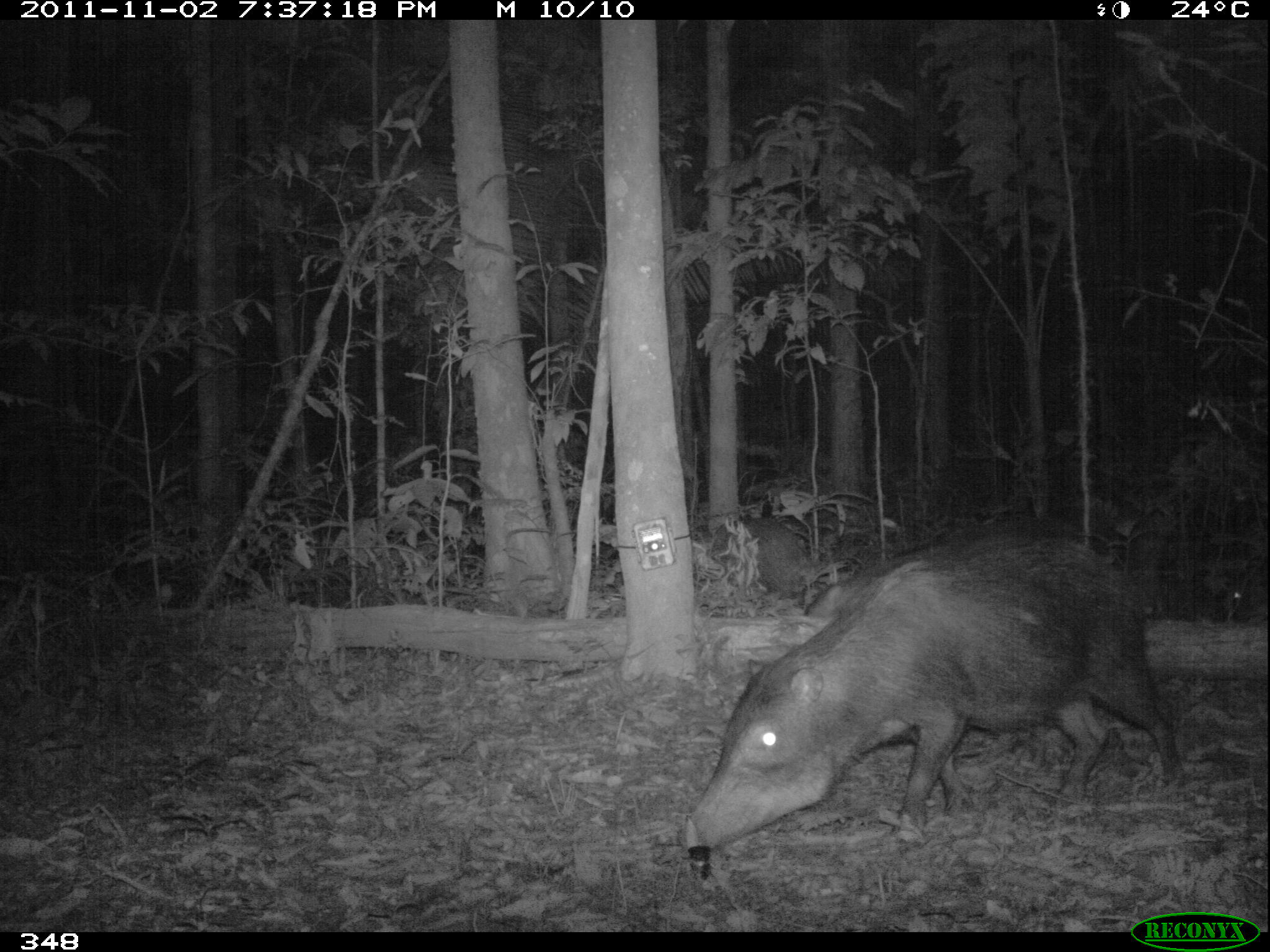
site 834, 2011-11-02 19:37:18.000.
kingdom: Animalia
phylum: Chordata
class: Mammalia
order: Artiodactyla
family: Tayassuidae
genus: Tayassu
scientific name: Tayassu pecari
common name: white-lipped peccary